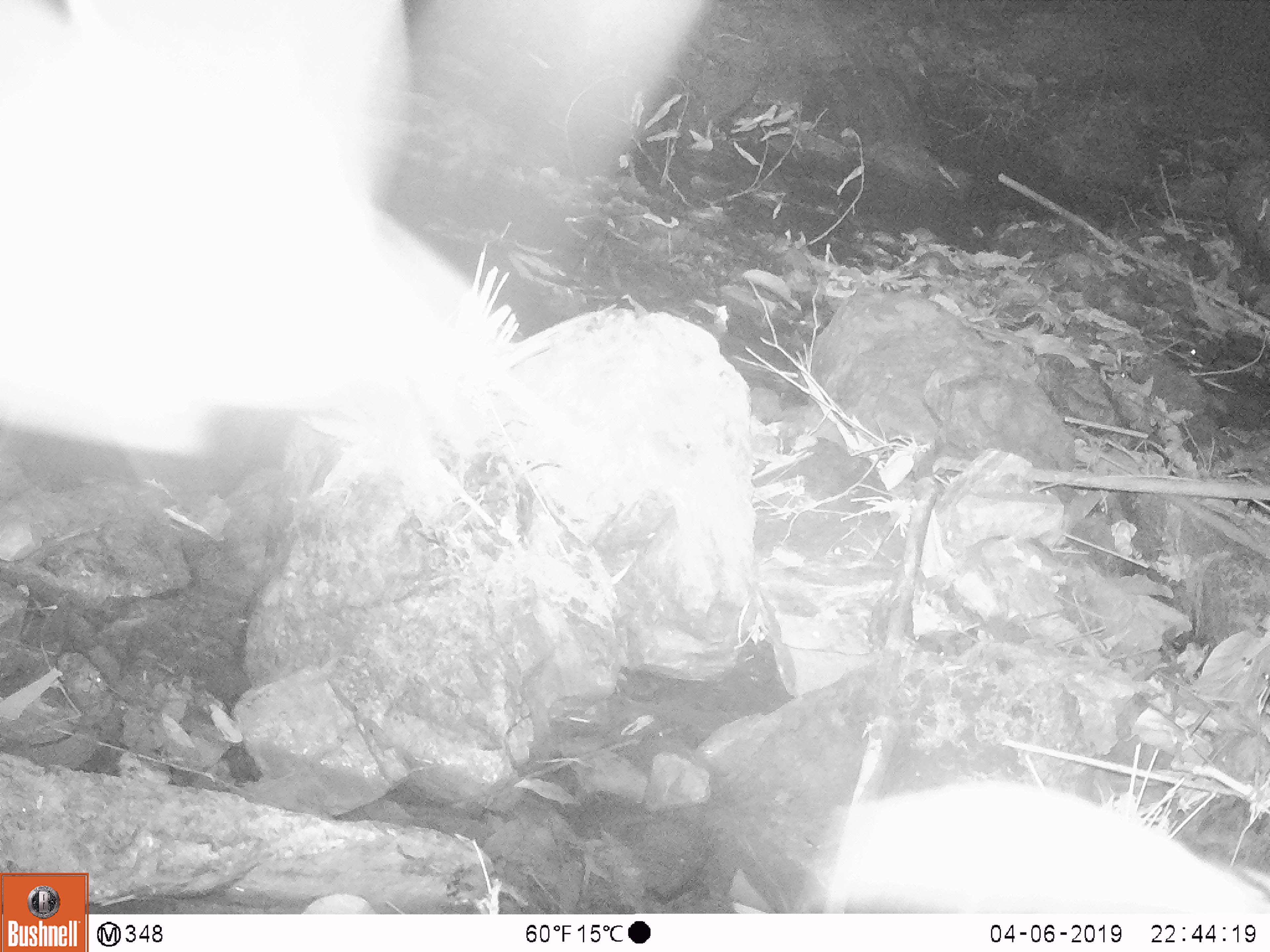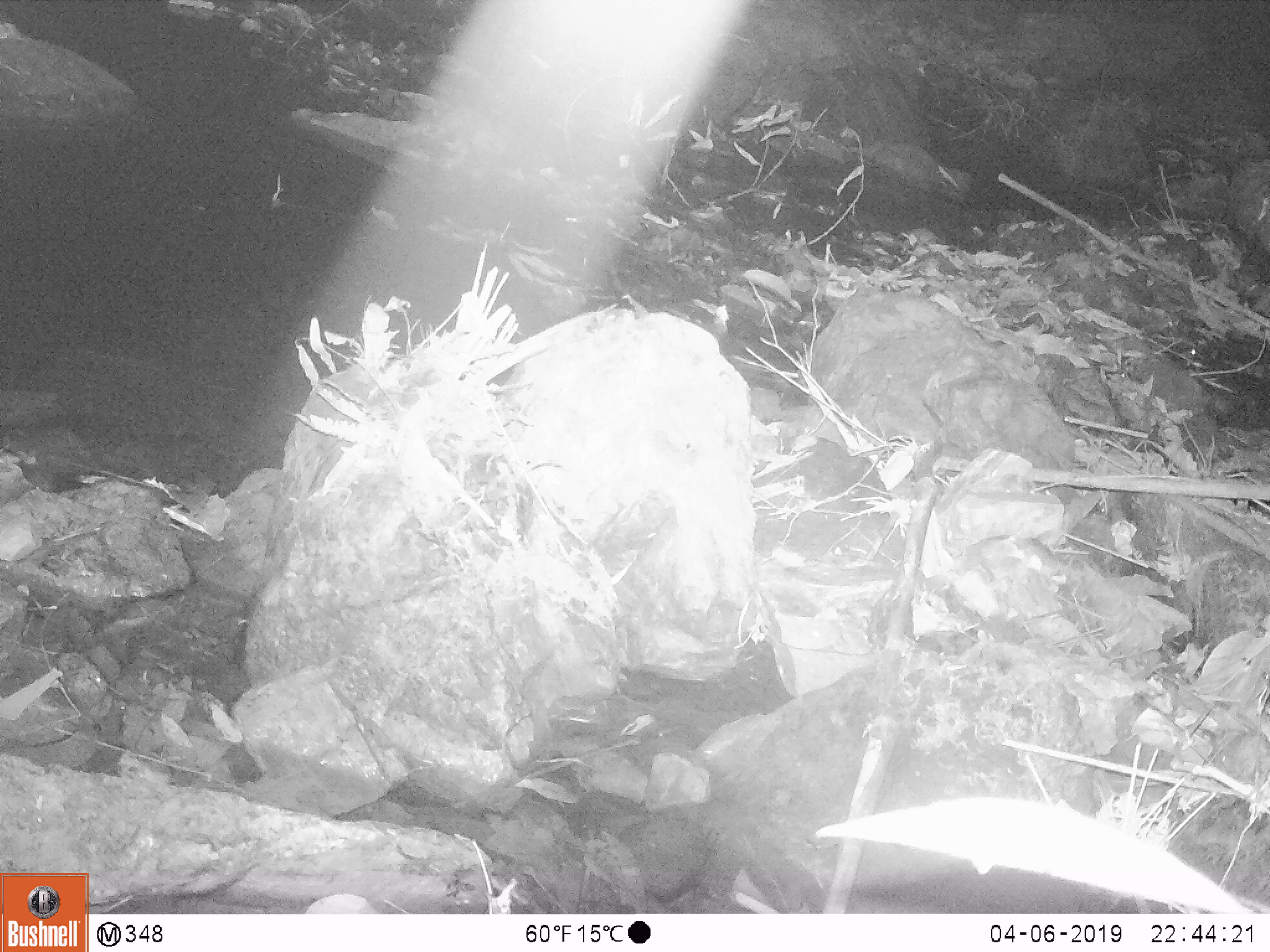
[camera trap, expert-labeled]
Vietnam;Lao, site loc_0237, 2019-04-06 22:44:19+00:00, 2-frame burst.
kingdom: Animalia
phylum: Arthropoda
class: Insecta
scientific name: Insecta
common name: insect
Insect (Insecta). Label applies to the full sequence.